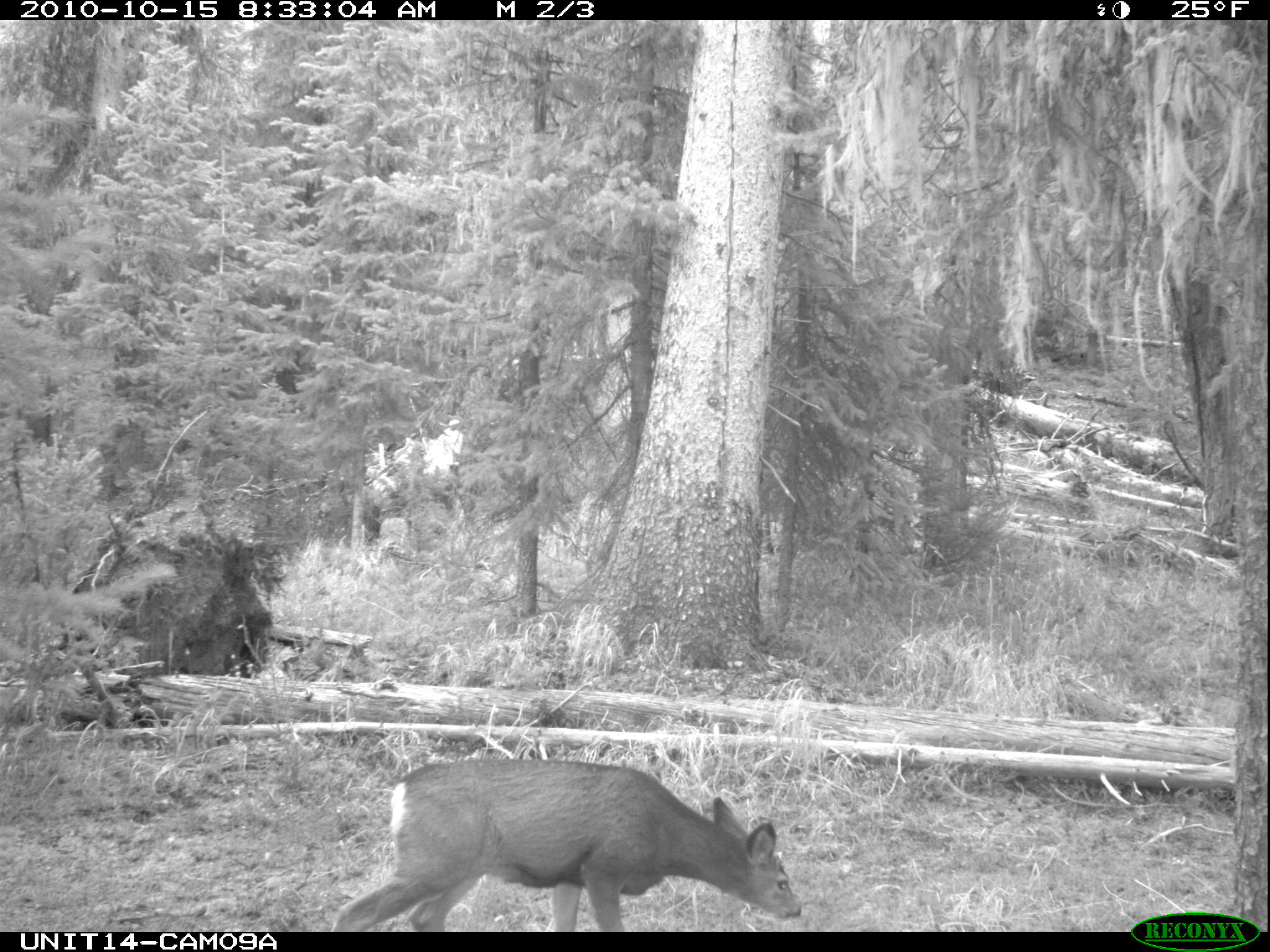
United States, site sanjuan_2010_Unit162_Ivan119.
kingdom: Animalia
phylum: Chordata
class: Mammalia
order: Artiodactyla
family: Cervidae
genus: Odocoileus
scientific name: Odocoileus hemionus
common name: mule deer